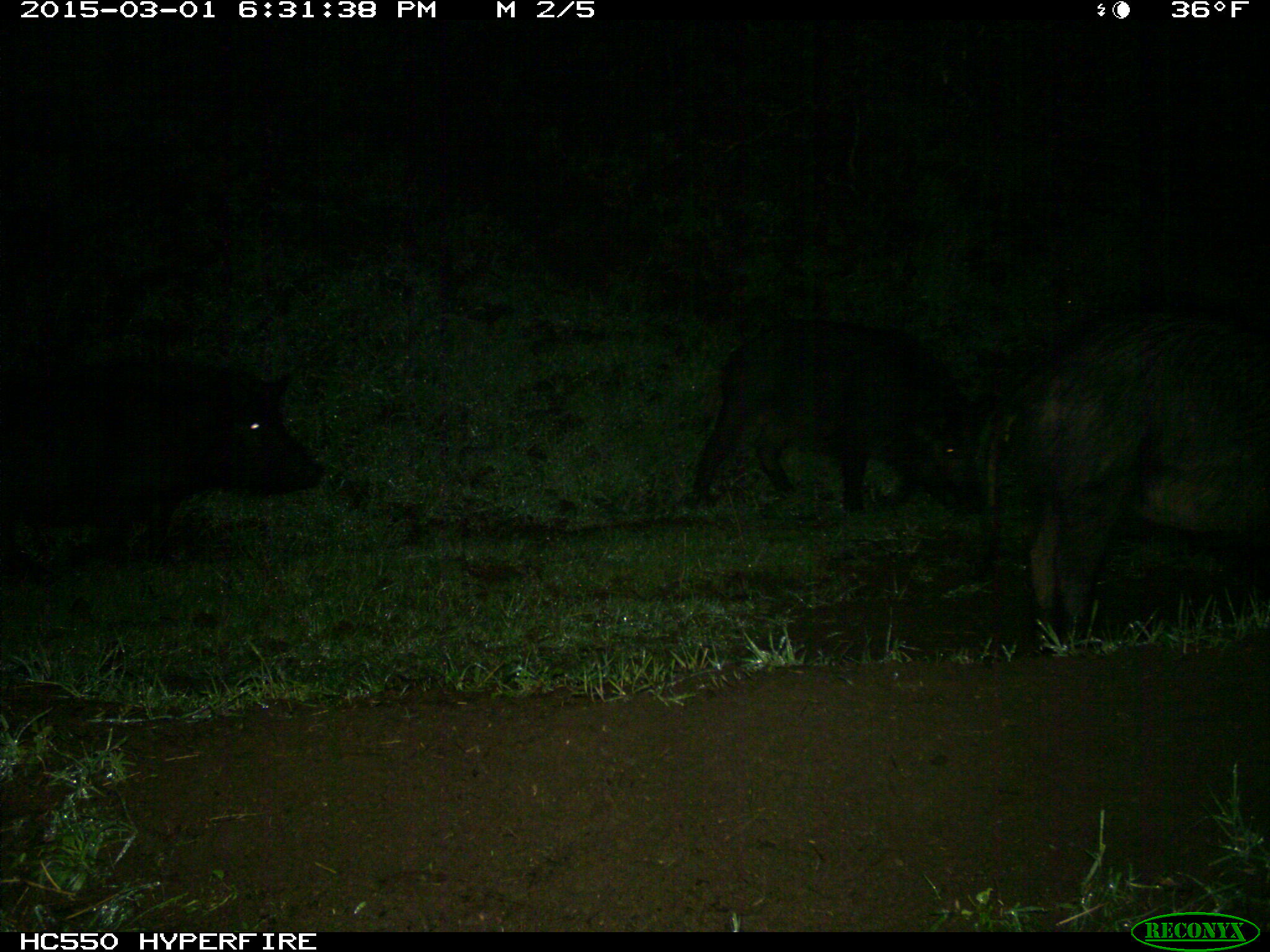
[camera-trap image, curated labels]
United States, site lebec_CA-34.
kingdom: Animalia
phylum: Chordata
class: Mammalia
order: Artiodactyla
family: Suidae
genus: Sus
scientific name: Sus scrofa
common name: wild boar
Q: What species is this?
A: Sus scrofa (wild boar).